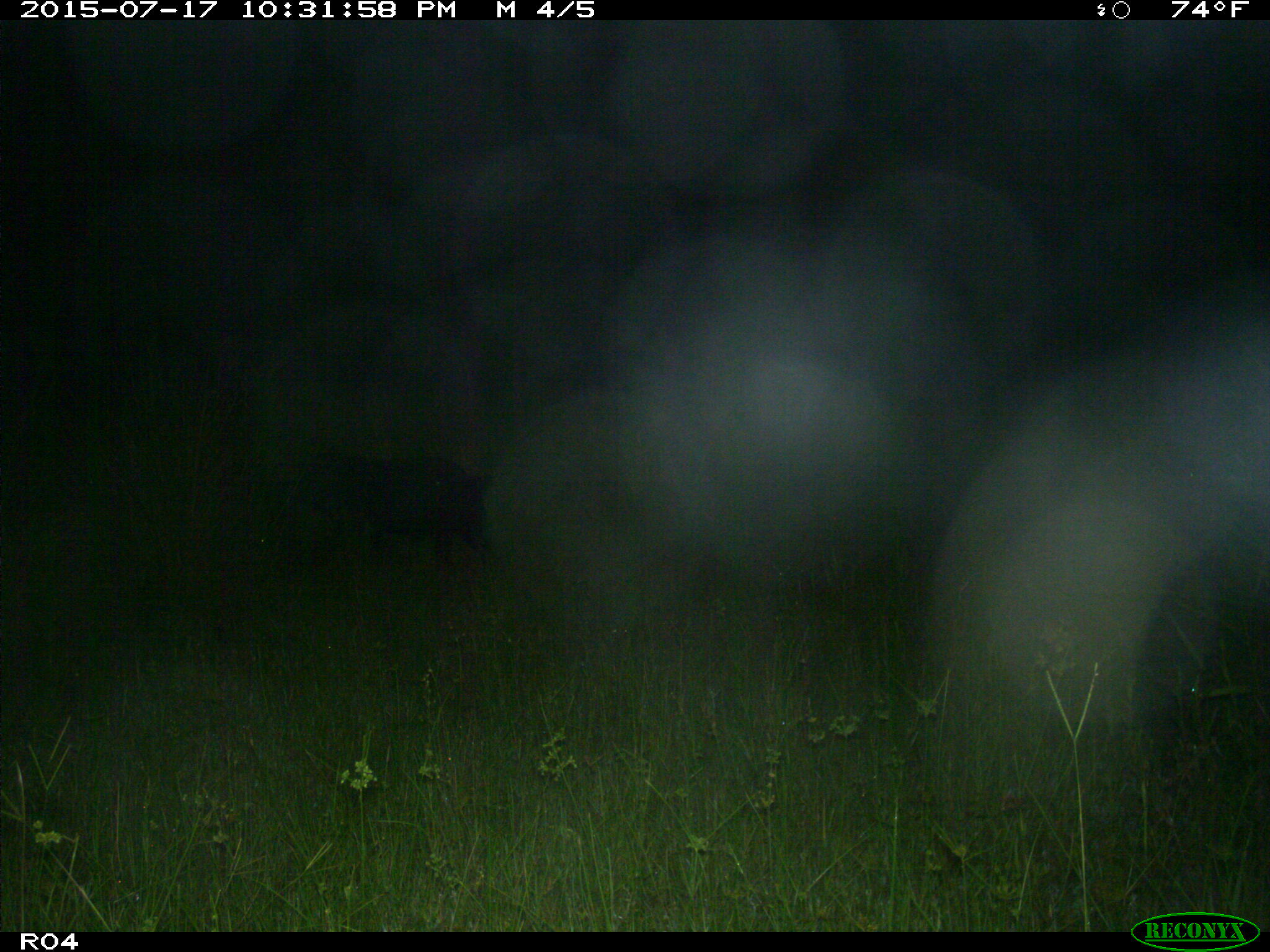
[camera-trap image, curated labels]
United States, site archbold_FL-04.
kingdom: Animalia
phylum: Chordata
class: Mammalia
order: Artiodactyla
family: Suidae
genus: Sus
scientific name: Sus scrofa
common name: wild boar